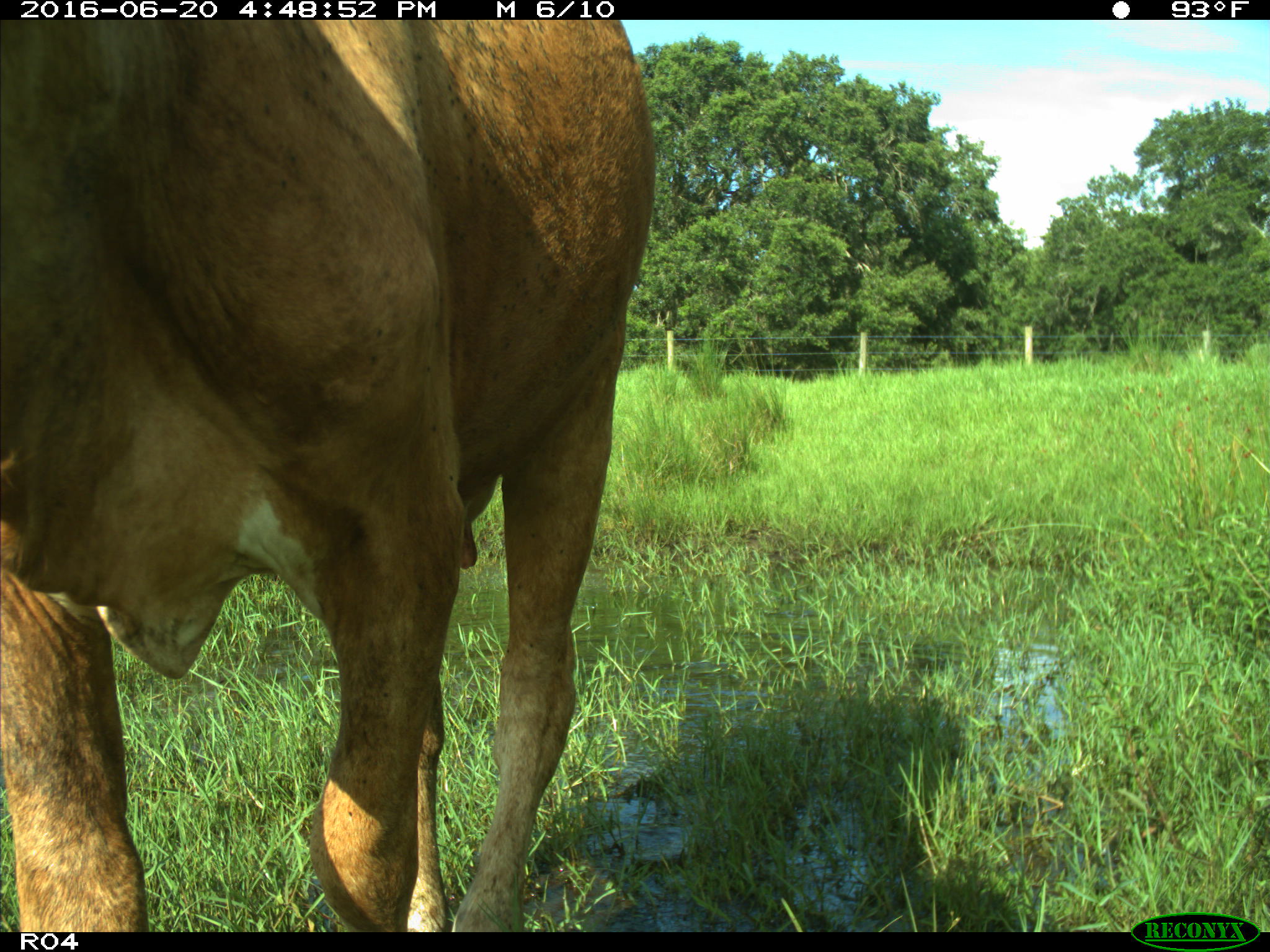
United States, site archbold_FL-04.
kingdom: Animalia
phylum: Chordata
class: Mammalia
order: Artiodactyla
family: Bovidae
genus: Bos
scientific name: Bos taurus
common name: domestic cow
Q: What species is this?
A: Bos taurus (domestic cow).